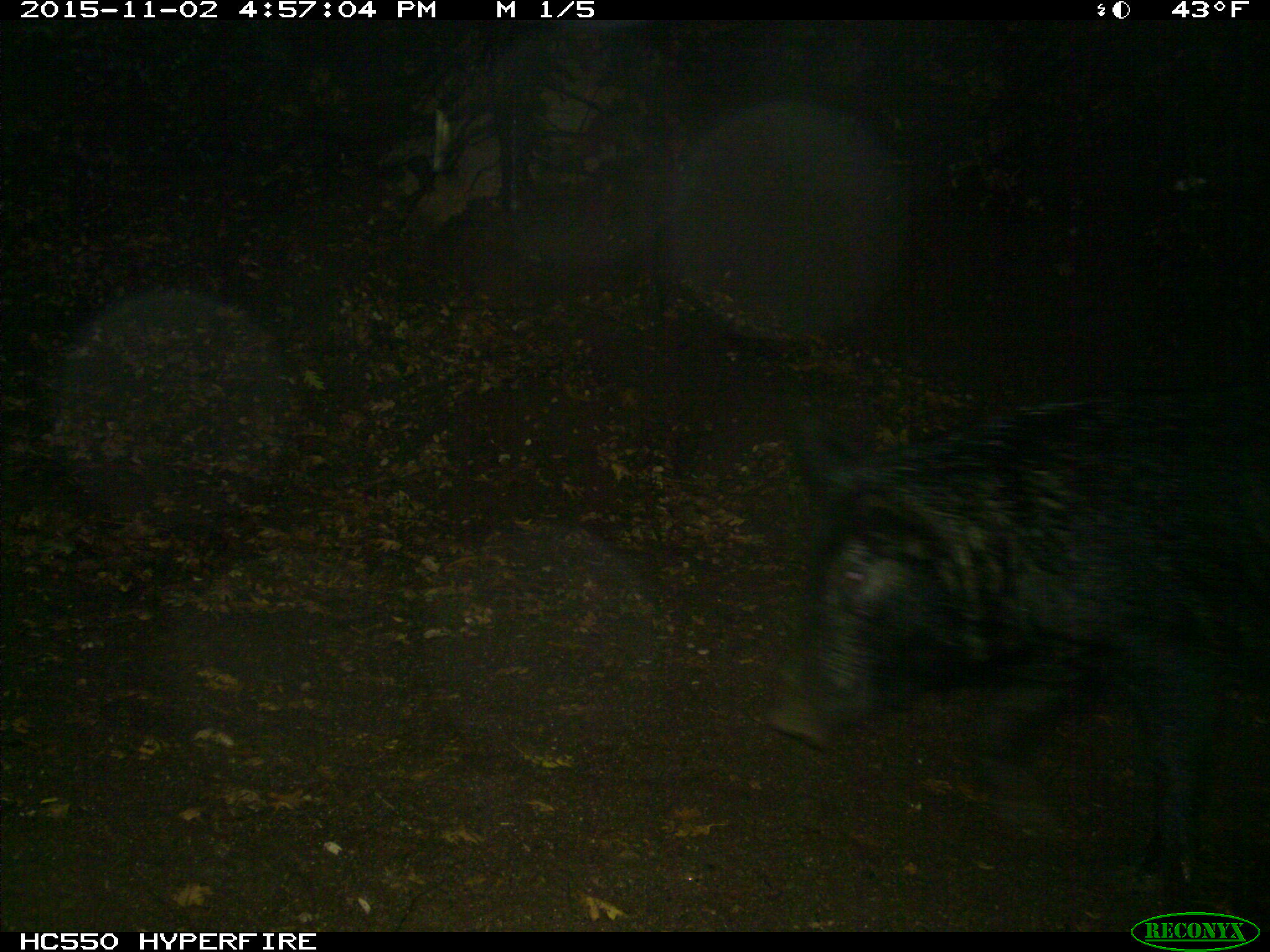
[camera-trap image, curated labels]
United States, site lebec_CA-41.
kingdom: Animalia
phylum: Chordata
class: Mammalia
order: Artiodactyla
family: Suidae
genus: Sus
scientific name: Sus scrofa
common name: wild boar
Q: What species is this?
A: Sus scrofa (wild boar).